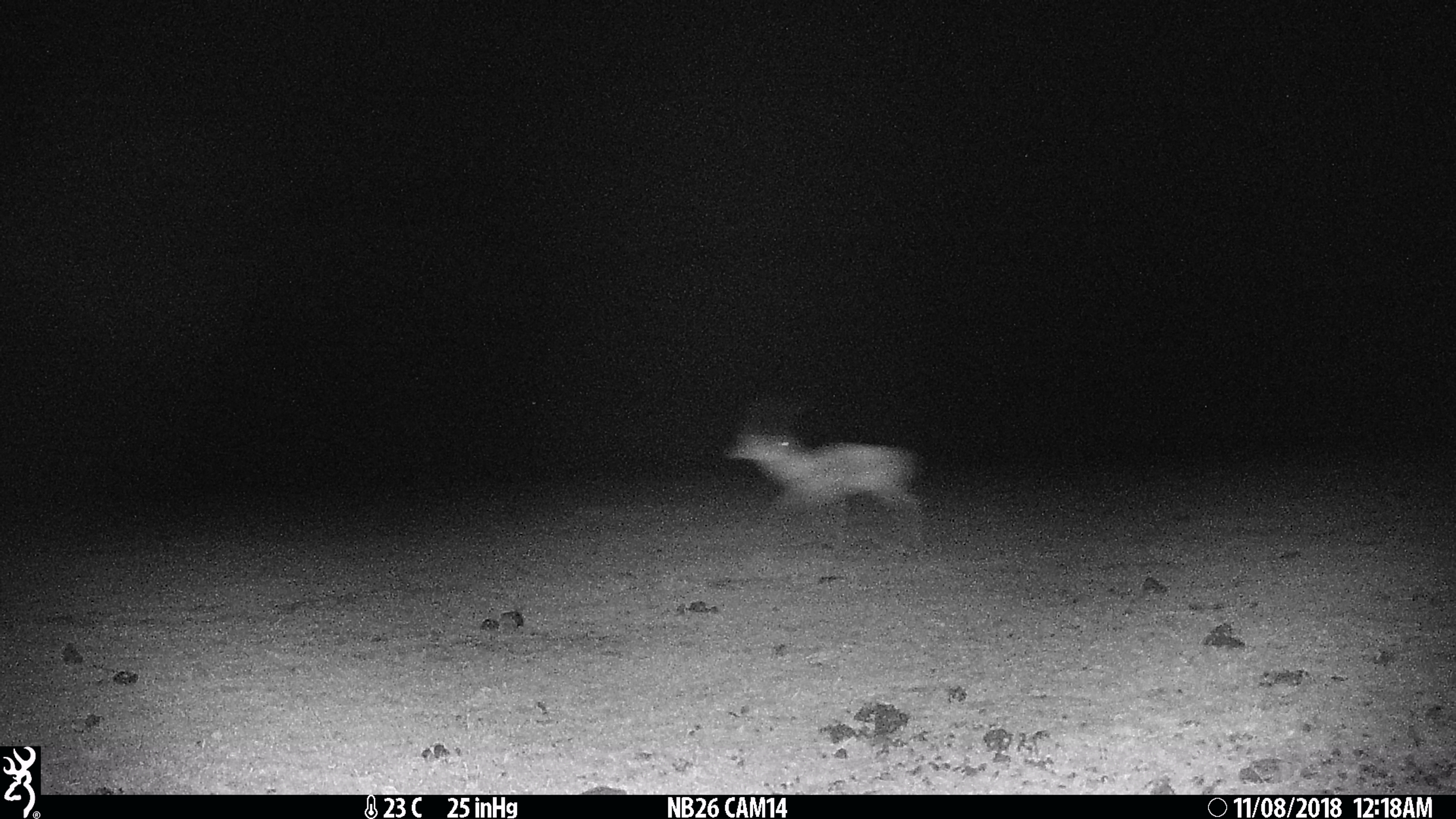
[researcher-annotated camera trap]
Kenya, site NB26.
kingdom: Animalia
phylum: Chordata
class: Mammalia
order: Artiodactyla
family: Bovidae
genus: Eudorcas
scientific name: Eudorcas thomsonii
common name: thomon's gazelle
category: gazelle thomsons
Gazelle thomsons (thomon's gazelle) (Eudorcas thomsonii).